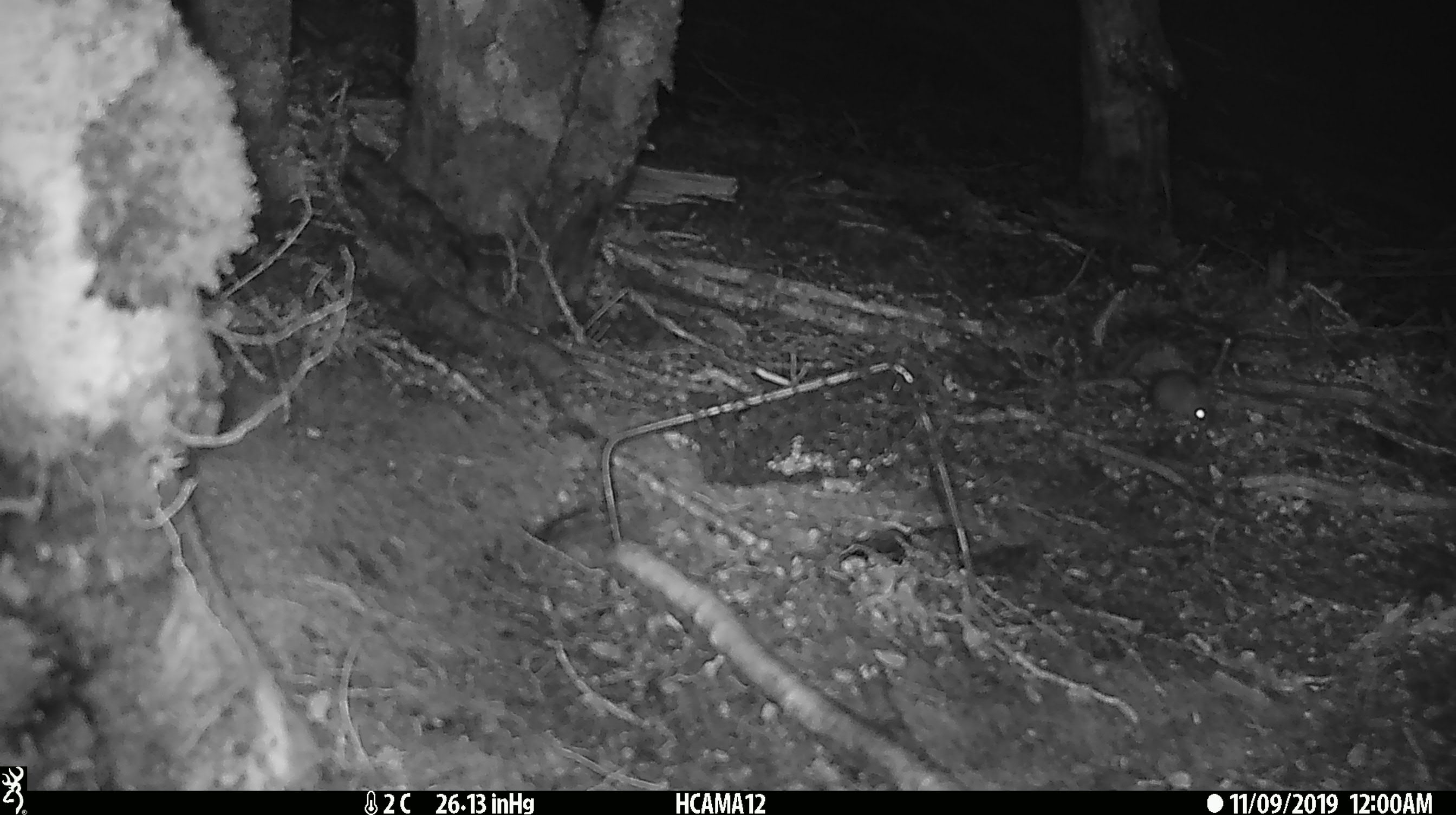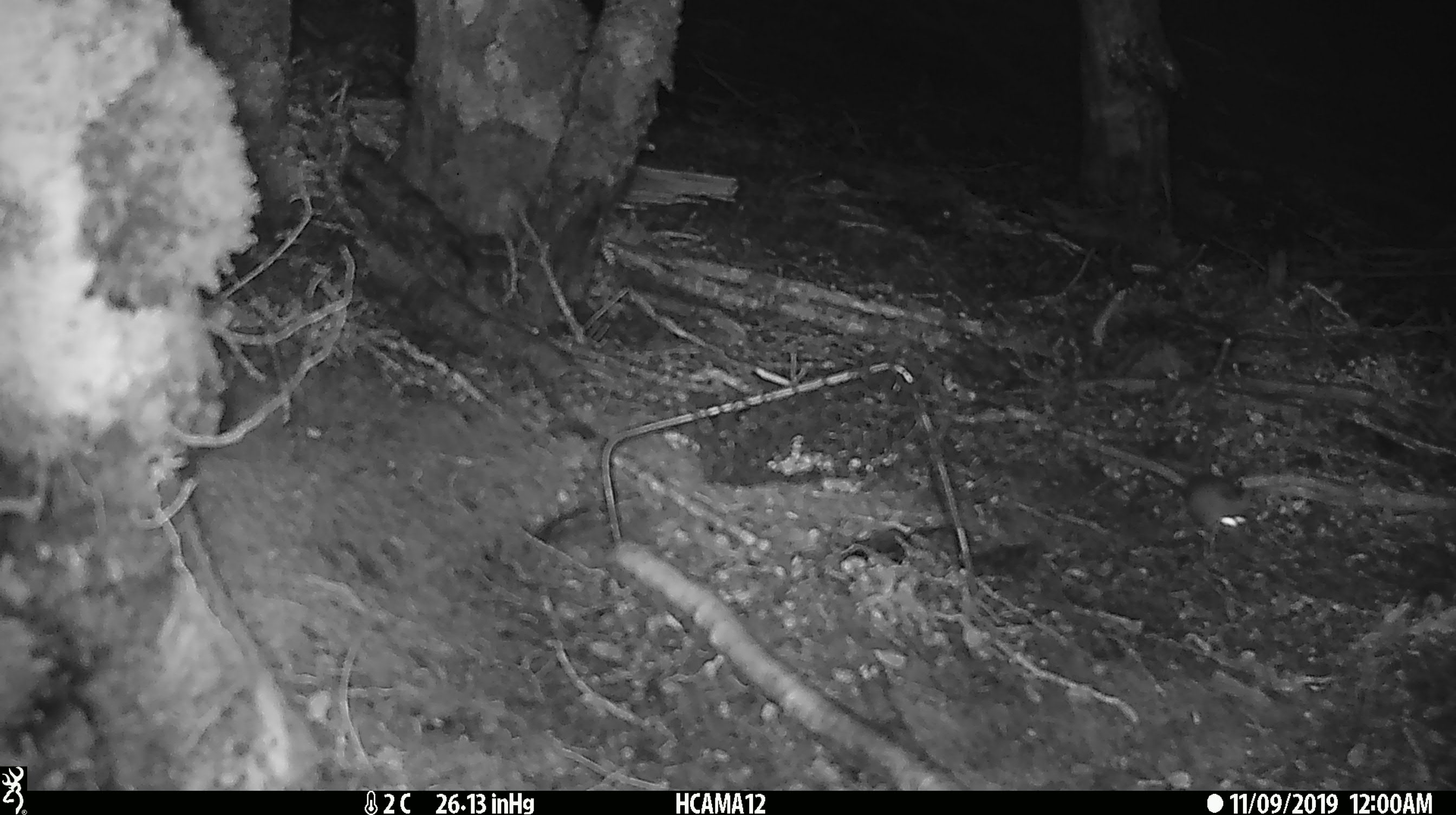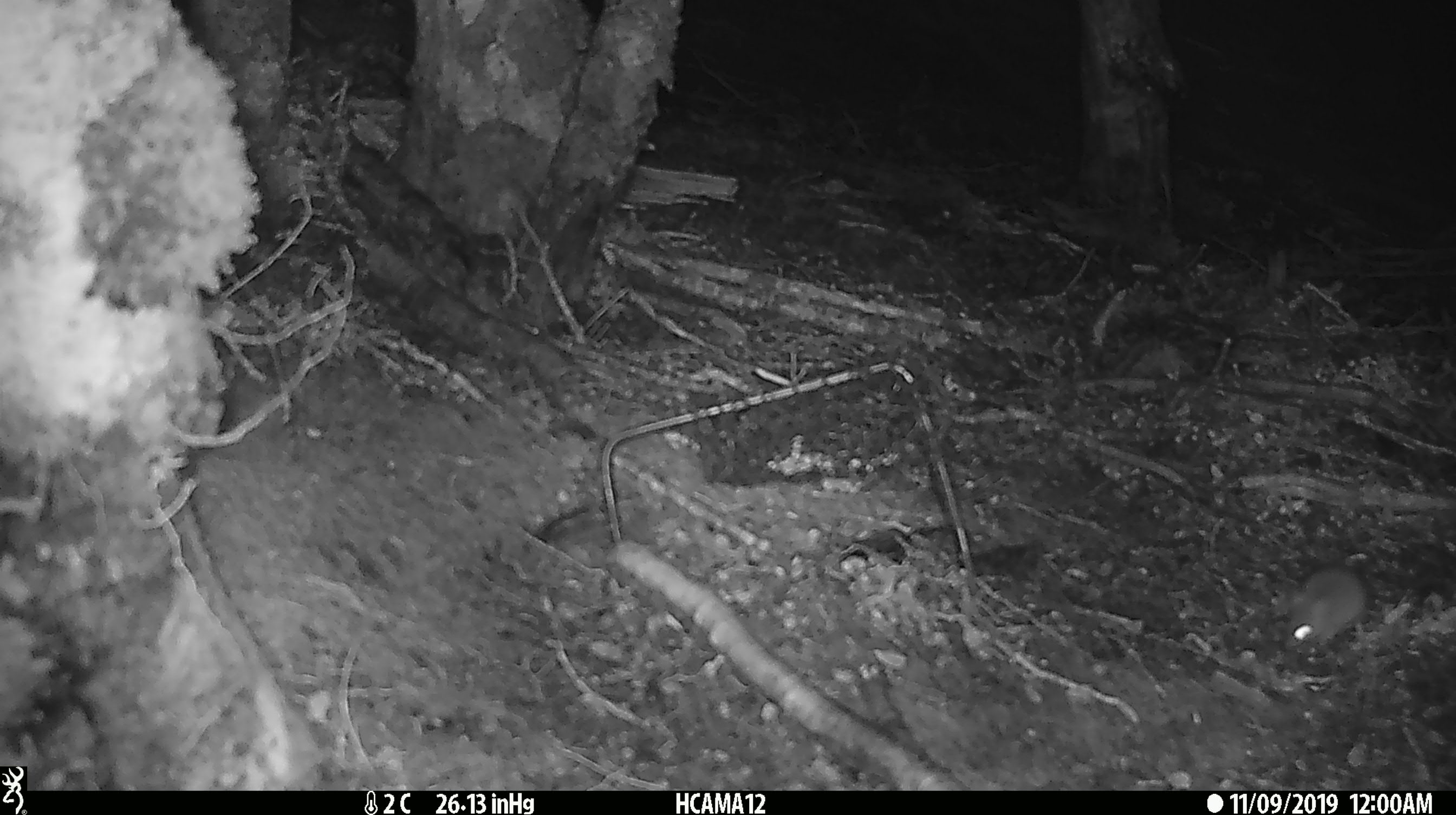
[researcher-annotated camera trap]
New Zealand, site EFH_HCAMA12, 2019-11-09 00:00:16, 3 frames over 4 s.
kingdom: Animalia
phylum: Chordata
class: Mammalia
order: Rodentia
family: Muridae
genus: Mus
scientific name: Mus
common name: mouse